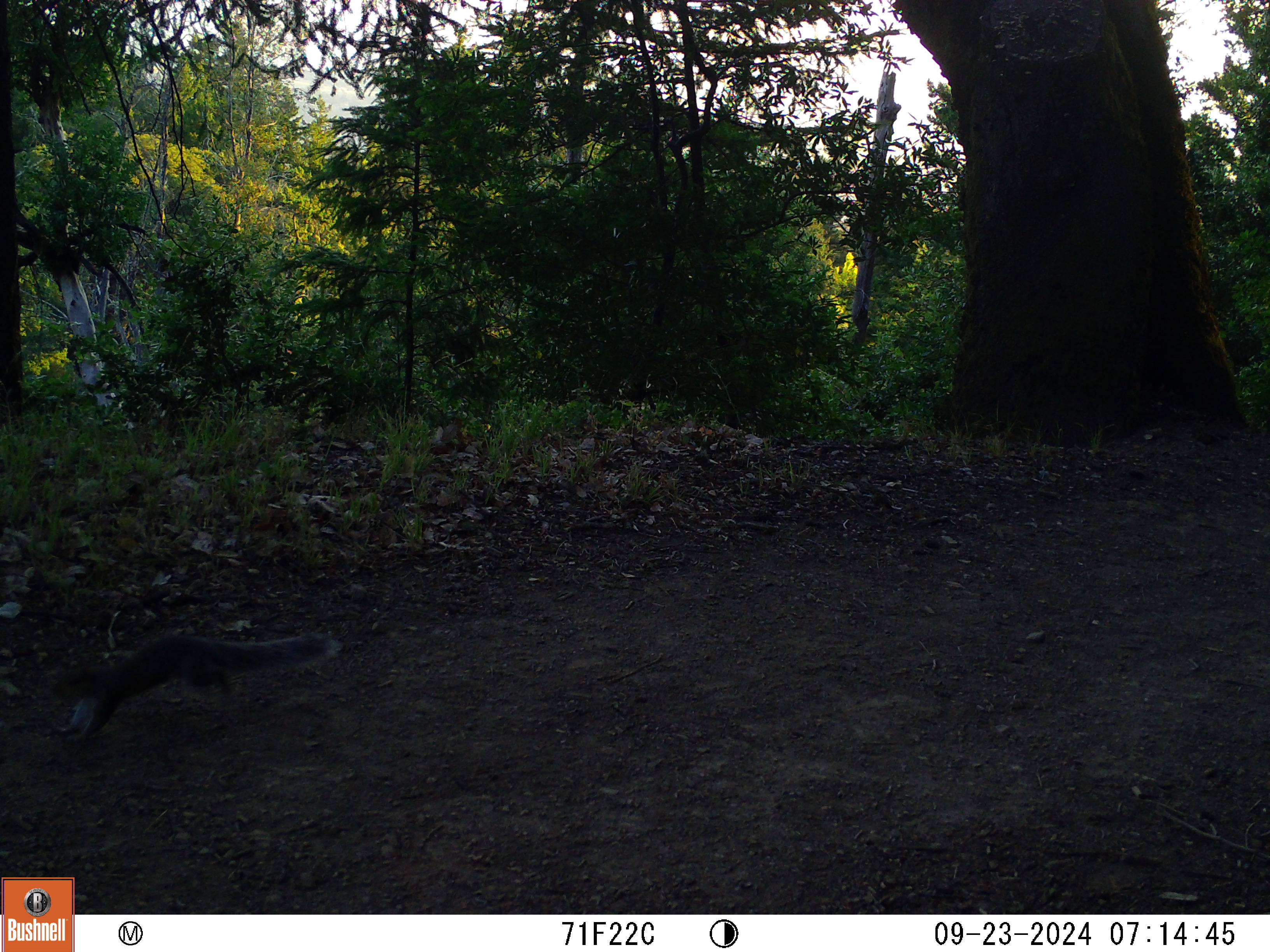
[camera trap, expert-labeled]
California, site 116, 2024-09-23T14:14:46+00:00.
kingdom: Animalia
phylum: Chordata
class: Mammalia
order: Rodentia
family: Sciuridae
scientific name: Sciuridae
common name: squirrel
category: unknown squirrel